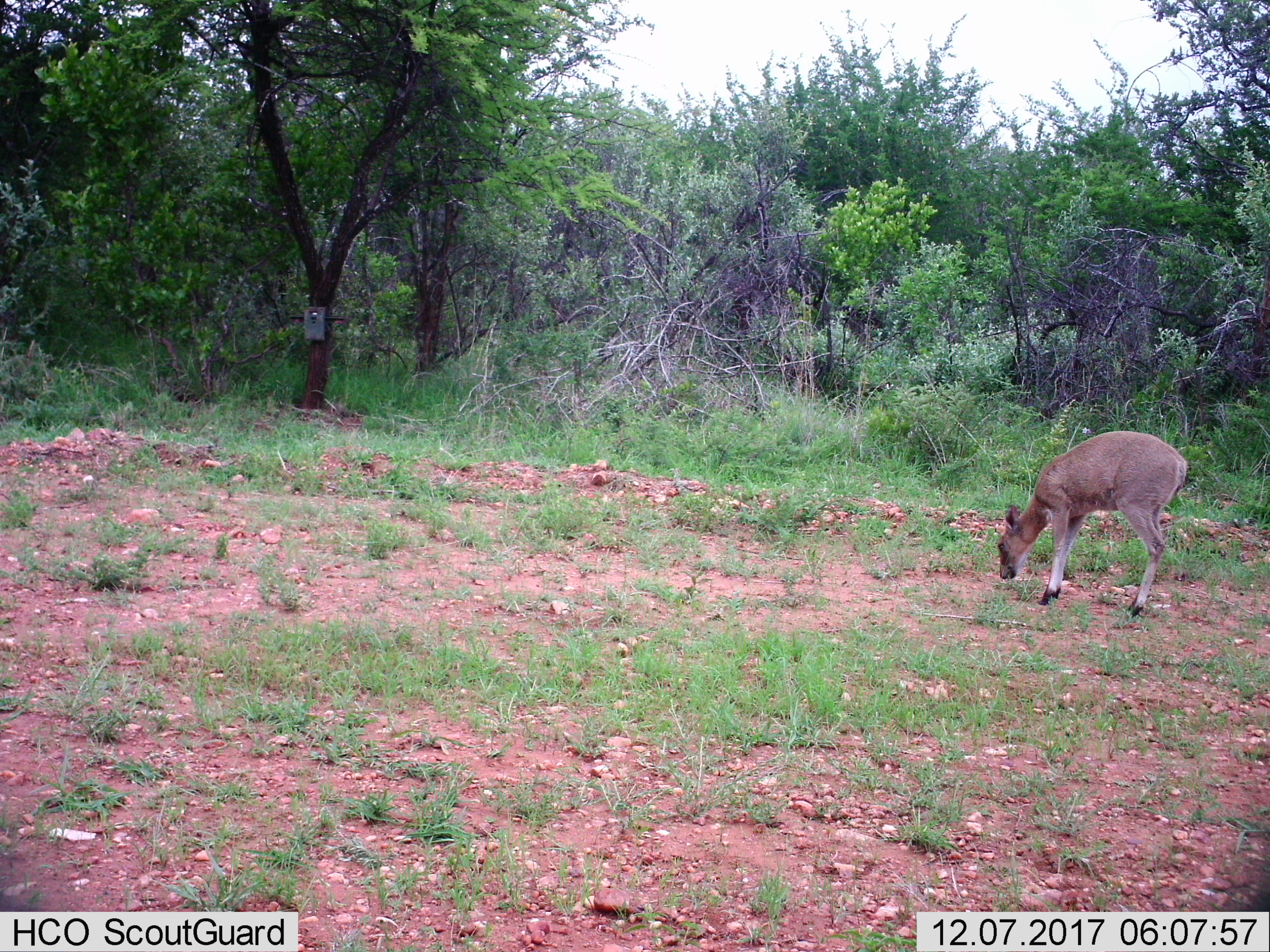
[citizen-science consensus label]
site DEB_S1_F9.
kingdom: Animalia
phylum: Chordata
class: Mammalia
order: Artiodactyla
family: Bovidae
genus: Sylvicapra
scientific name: Sylvicapra grimmia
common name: common duiker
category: duikercommongrey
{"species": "duikercommongrey (common duiker) (Sylvicapra grimmia)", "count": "1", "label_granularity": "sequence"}